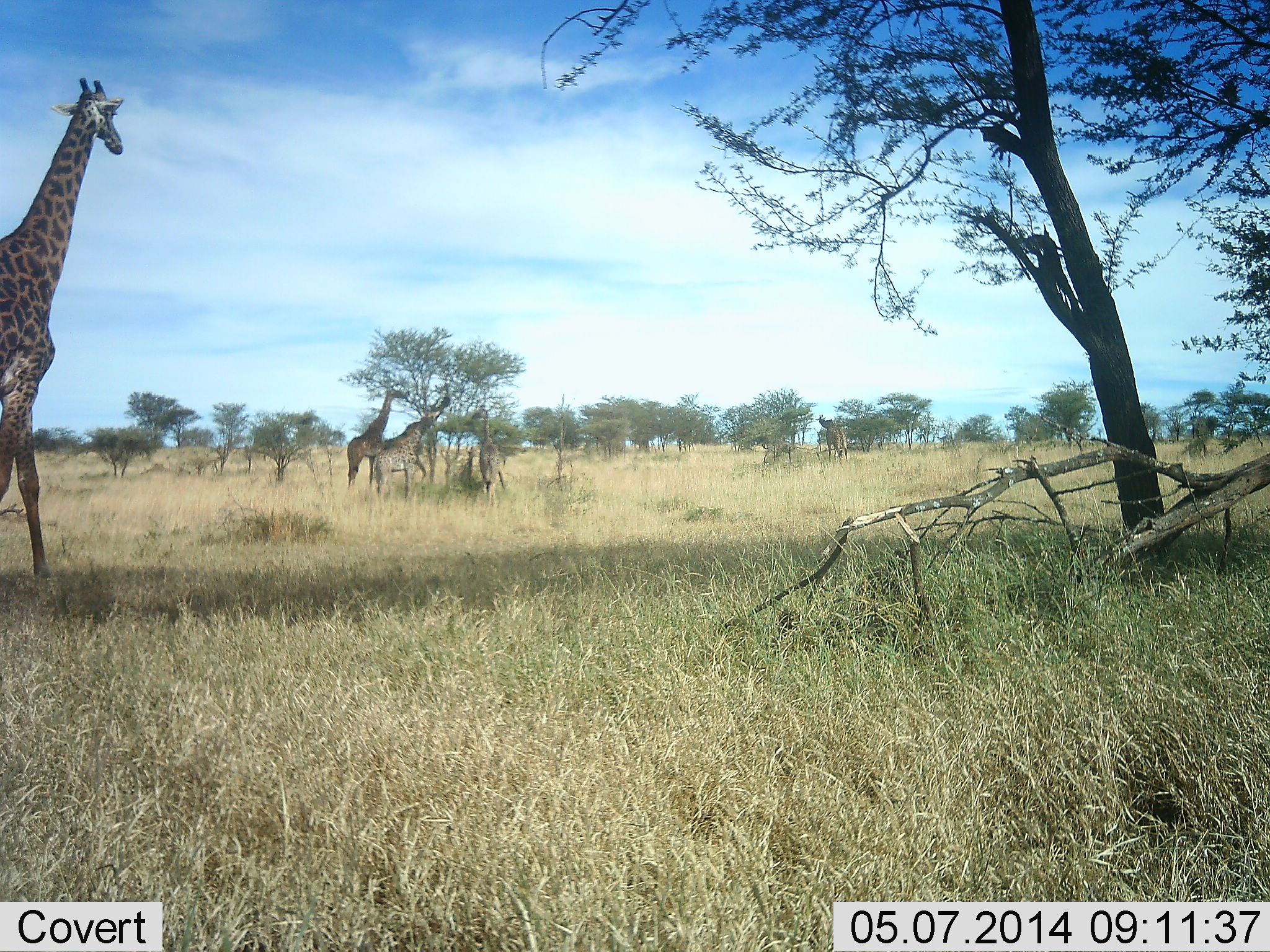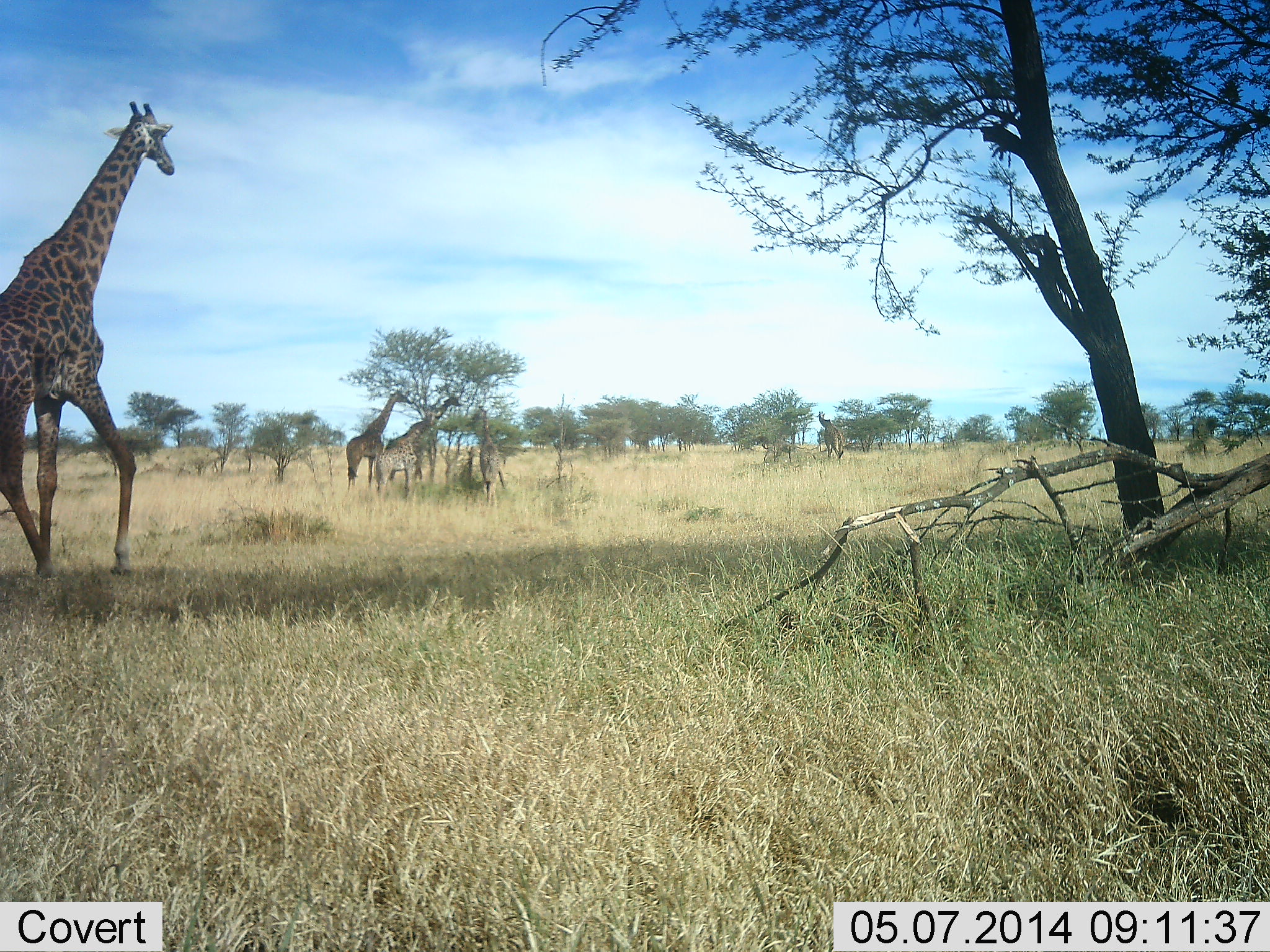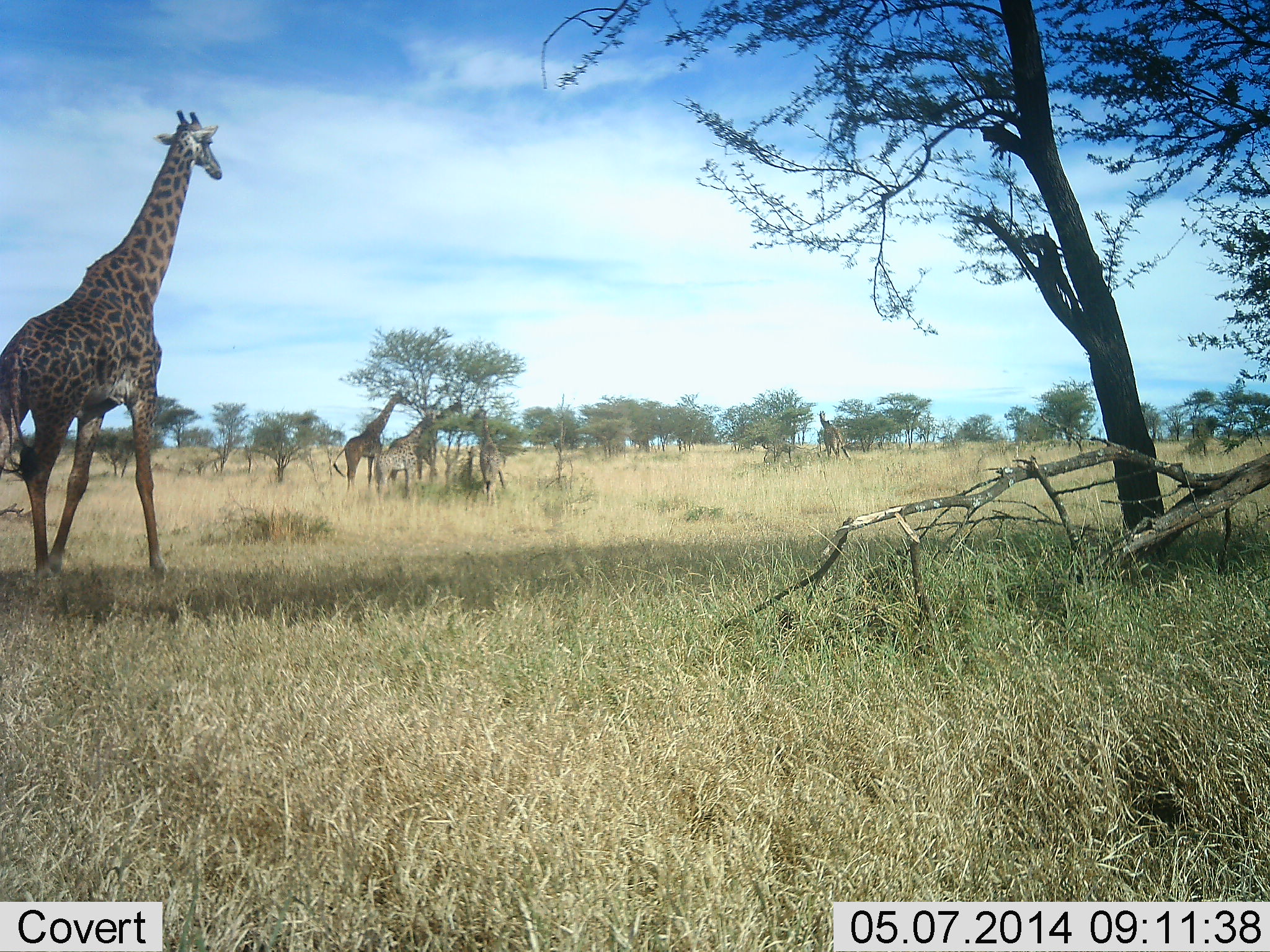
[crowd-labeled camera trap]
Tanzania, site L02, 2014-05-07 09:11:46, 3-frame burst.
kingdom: Animalia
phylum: Chordata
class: Mammalia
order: Artiodactyla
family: Giraffidae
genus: Giraffa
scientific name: Giraffa camelopardalis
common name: giraffe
Giraffe (Giraffa camelopardalis), count 4. Behavior (volunteer vote fractions): standing 40%, resting 0%, moving 60%, interacting 10%. Young present (vote fraction): 30%. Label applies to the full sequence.